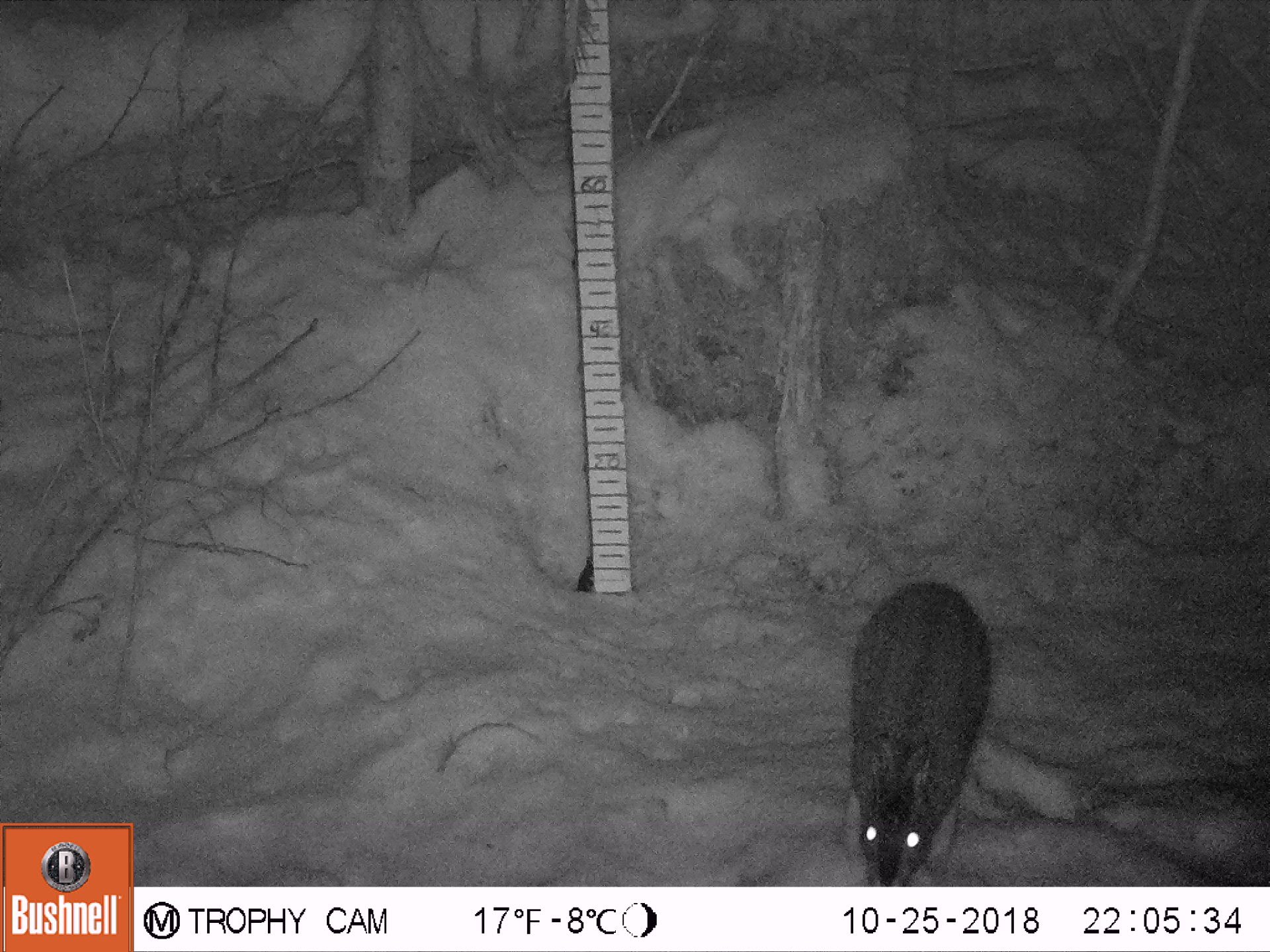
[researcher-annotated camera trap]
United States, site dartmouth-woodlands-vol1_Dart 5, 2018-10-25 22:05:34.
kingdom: Animalia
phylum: Chordata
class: Mammalia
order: Lagomorpha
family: Leporidae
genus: Lepus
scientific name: Lepus americanus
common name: snowshoe hare